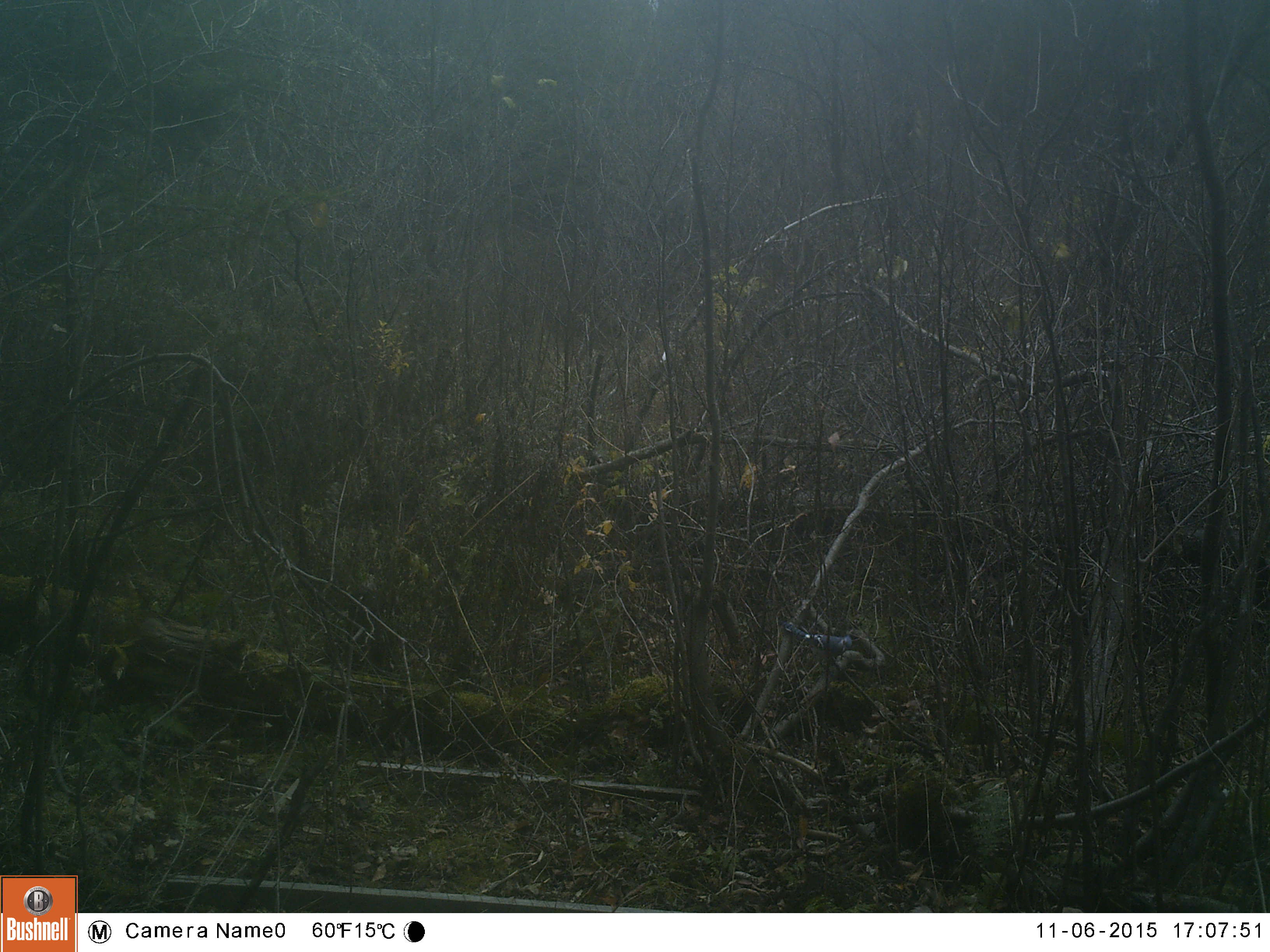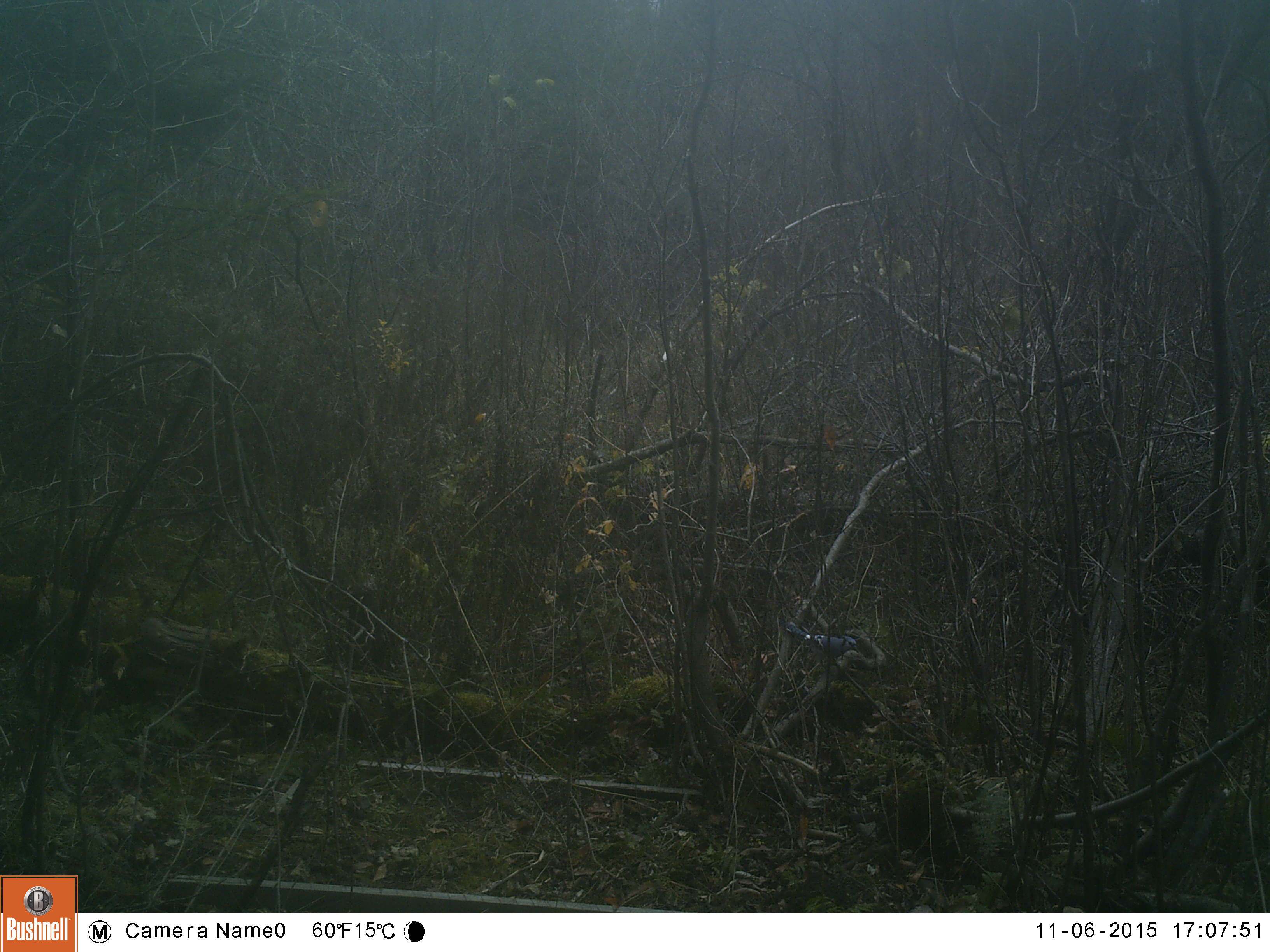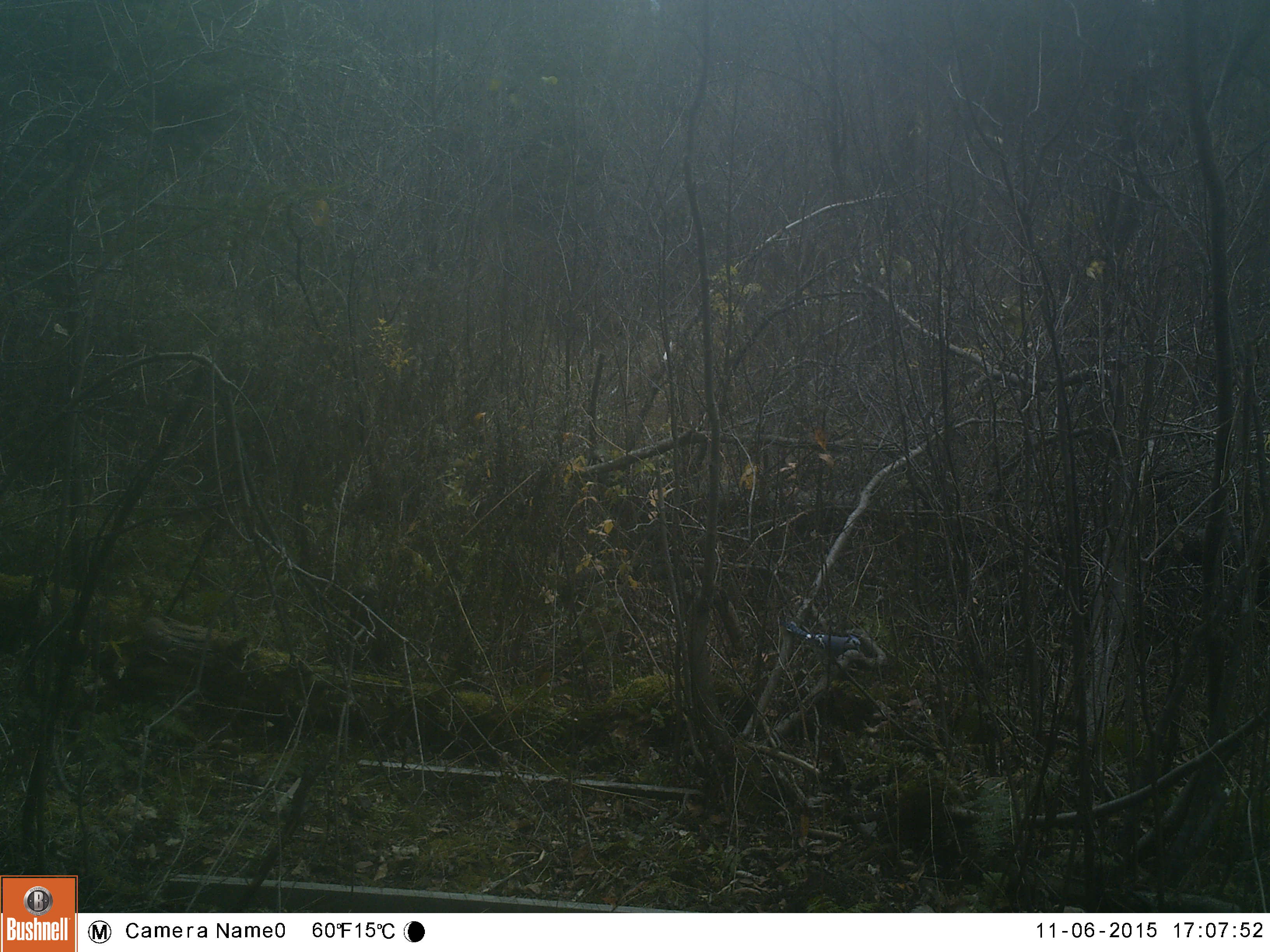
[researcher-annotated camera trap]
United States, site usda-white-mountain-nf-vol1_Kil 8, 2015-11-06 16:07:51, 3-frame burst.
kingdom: Animalia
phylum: Chordata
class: Aves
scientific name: Aves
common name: bird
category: bird sp.